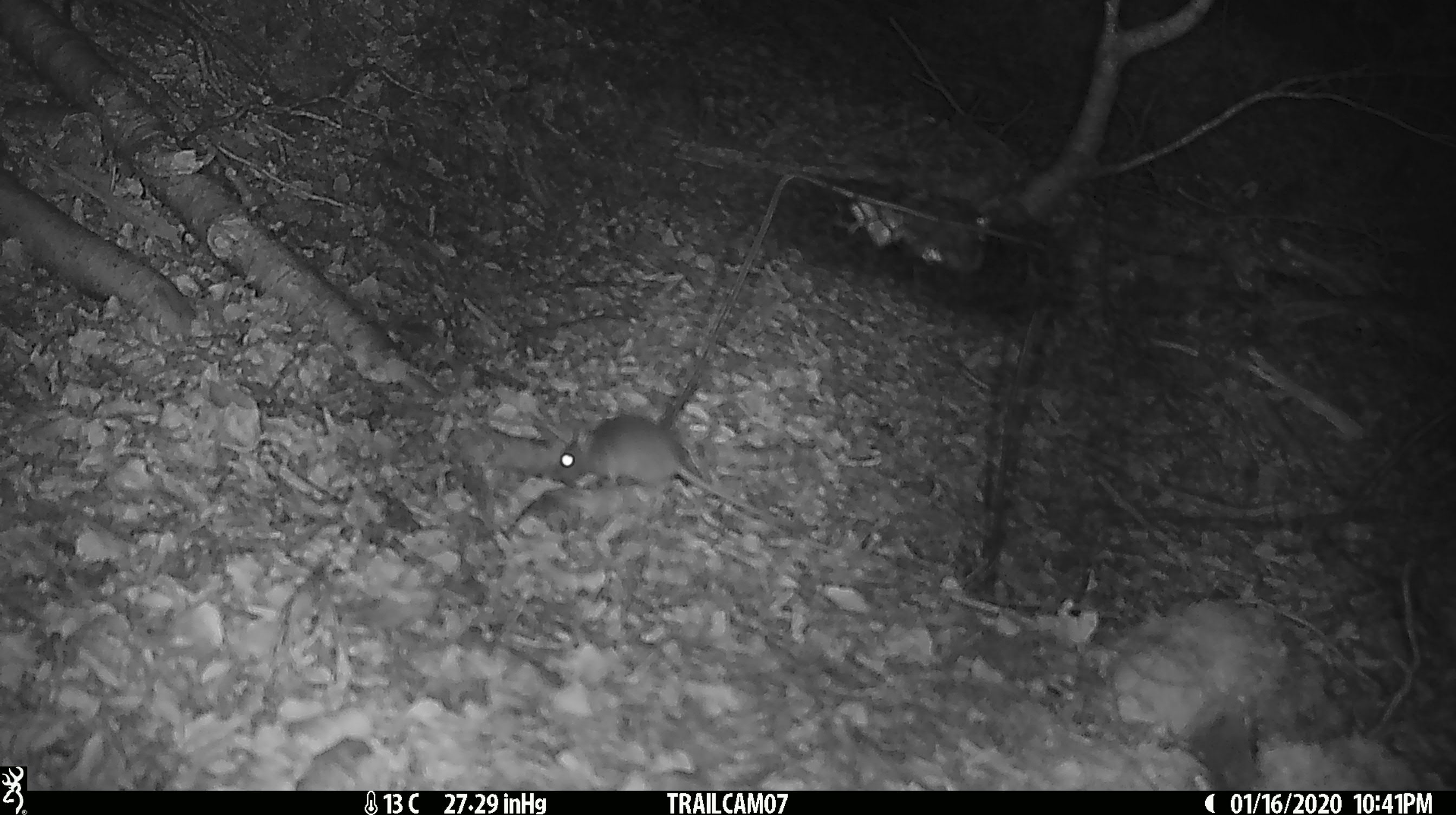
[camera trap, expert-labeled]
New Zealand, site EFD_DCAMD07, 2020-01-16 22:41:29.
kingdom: Animalia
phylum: Chordata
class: Mammalia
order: Rodentia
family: Muridae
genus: Mus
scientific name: Mus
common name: mouse